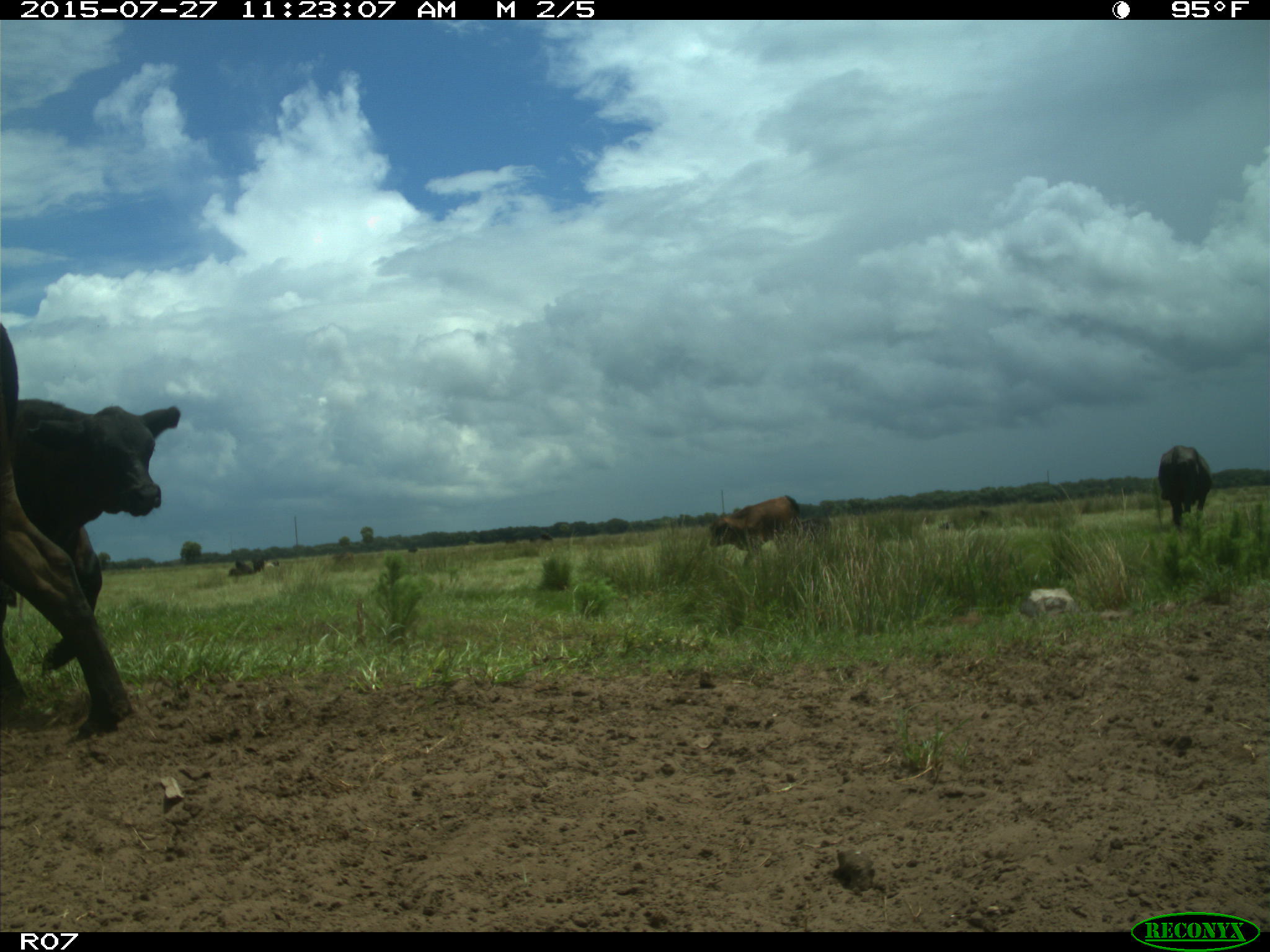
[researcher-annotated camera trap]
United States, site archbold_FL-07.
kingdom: Animalia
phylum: Chordata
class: Mammalia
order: Artiodactyla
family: Bovidae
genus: Bos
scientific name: Bos taurus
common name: domestic cow